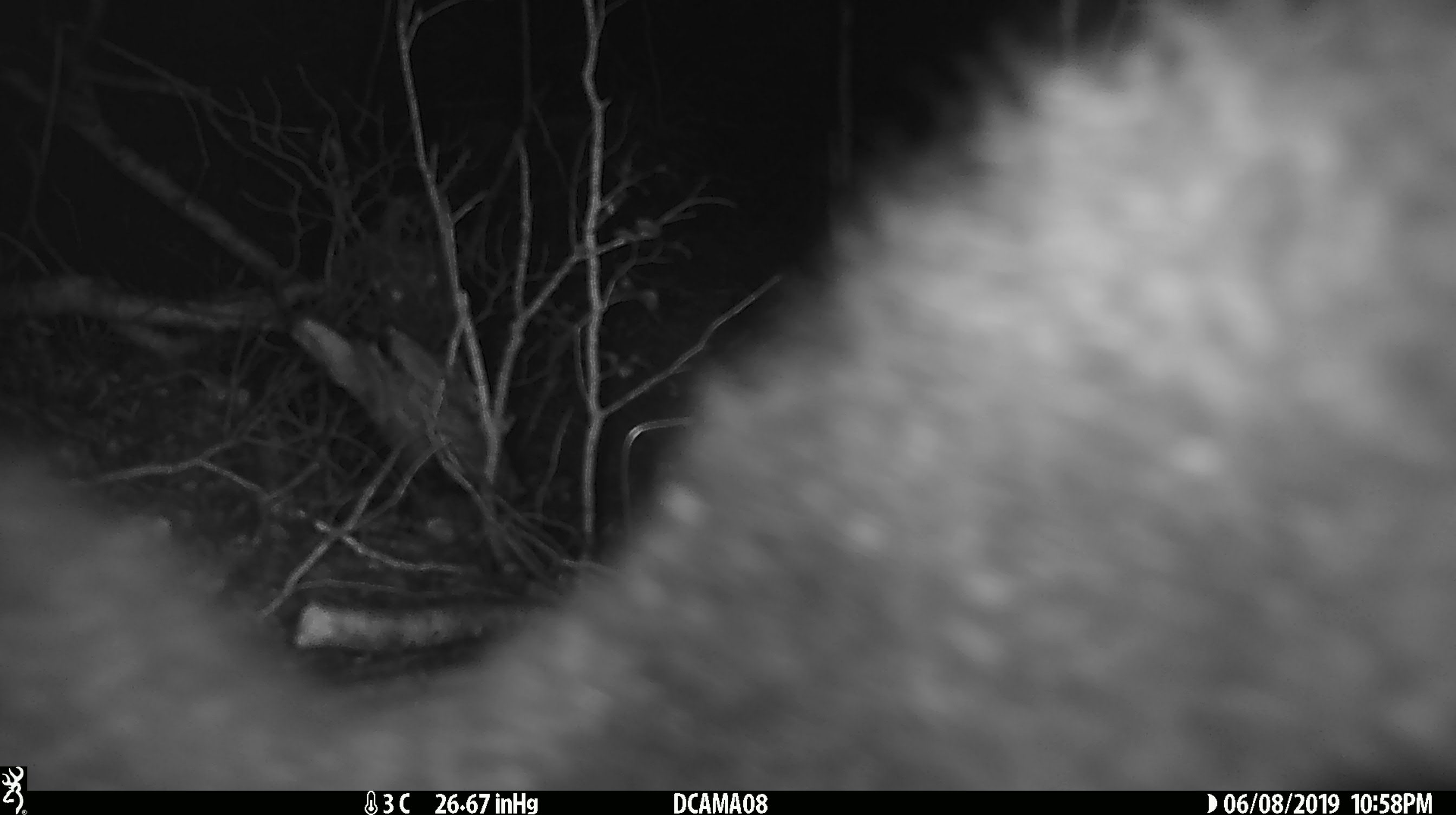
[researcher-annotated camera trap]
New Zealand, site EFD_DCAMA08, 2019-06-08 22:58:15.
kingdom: Animalia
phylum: Chordata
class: Mammalia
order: Diprotodontia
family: Phalangeridae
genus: Trichosurus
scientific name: Trichosurus vulpecula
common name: common brushtail possum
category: possum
Possum (common brushtail possum) (Trichosurus vulpecula).